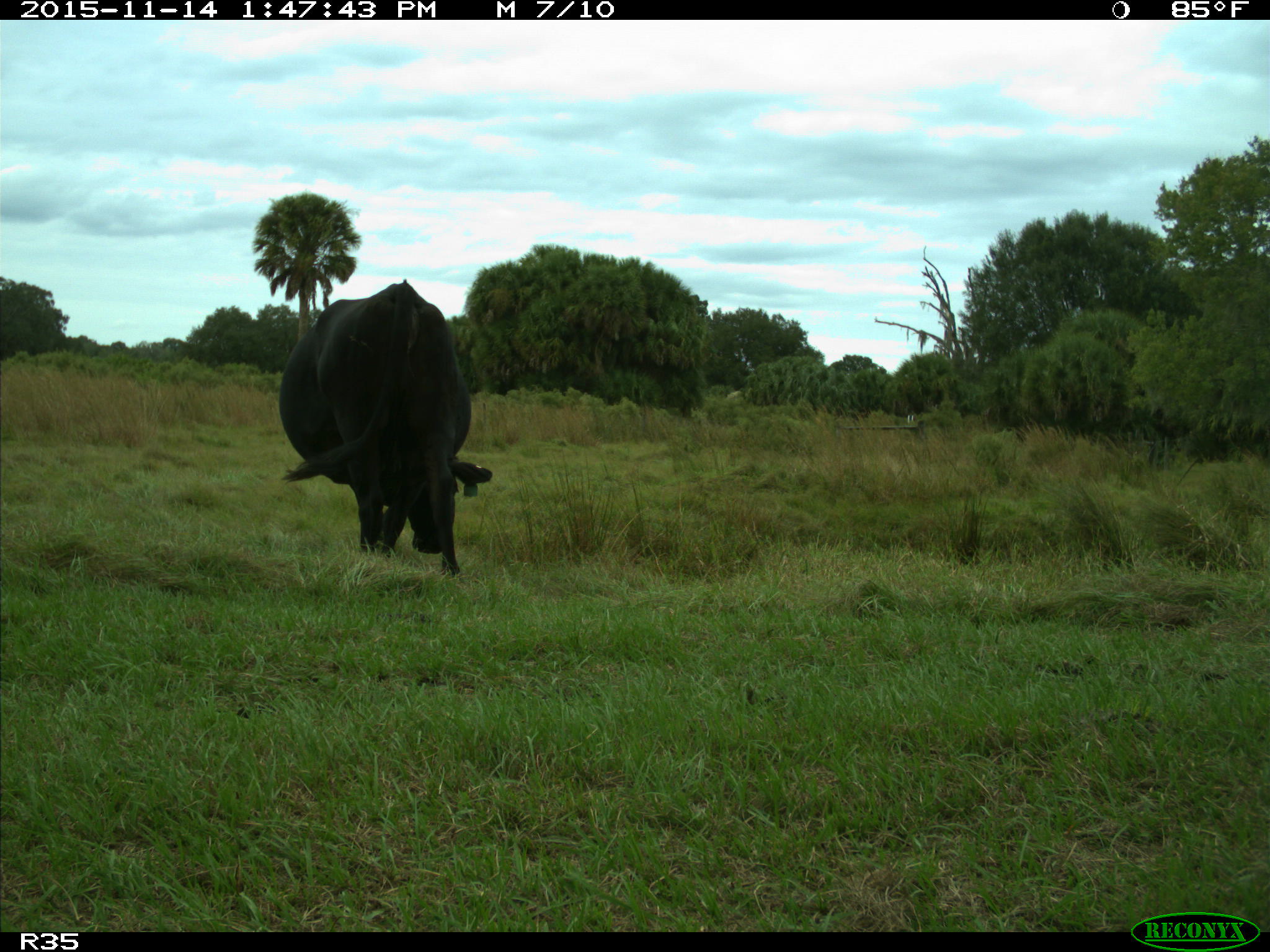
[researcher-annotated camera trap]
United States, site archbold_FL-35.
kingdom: Animalia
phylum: Chordata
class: Mammalia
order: Artiodactyla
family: Bovidae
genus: Bos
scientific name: Bos taurus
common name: domestic cow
Bos taurus (domestic cow).